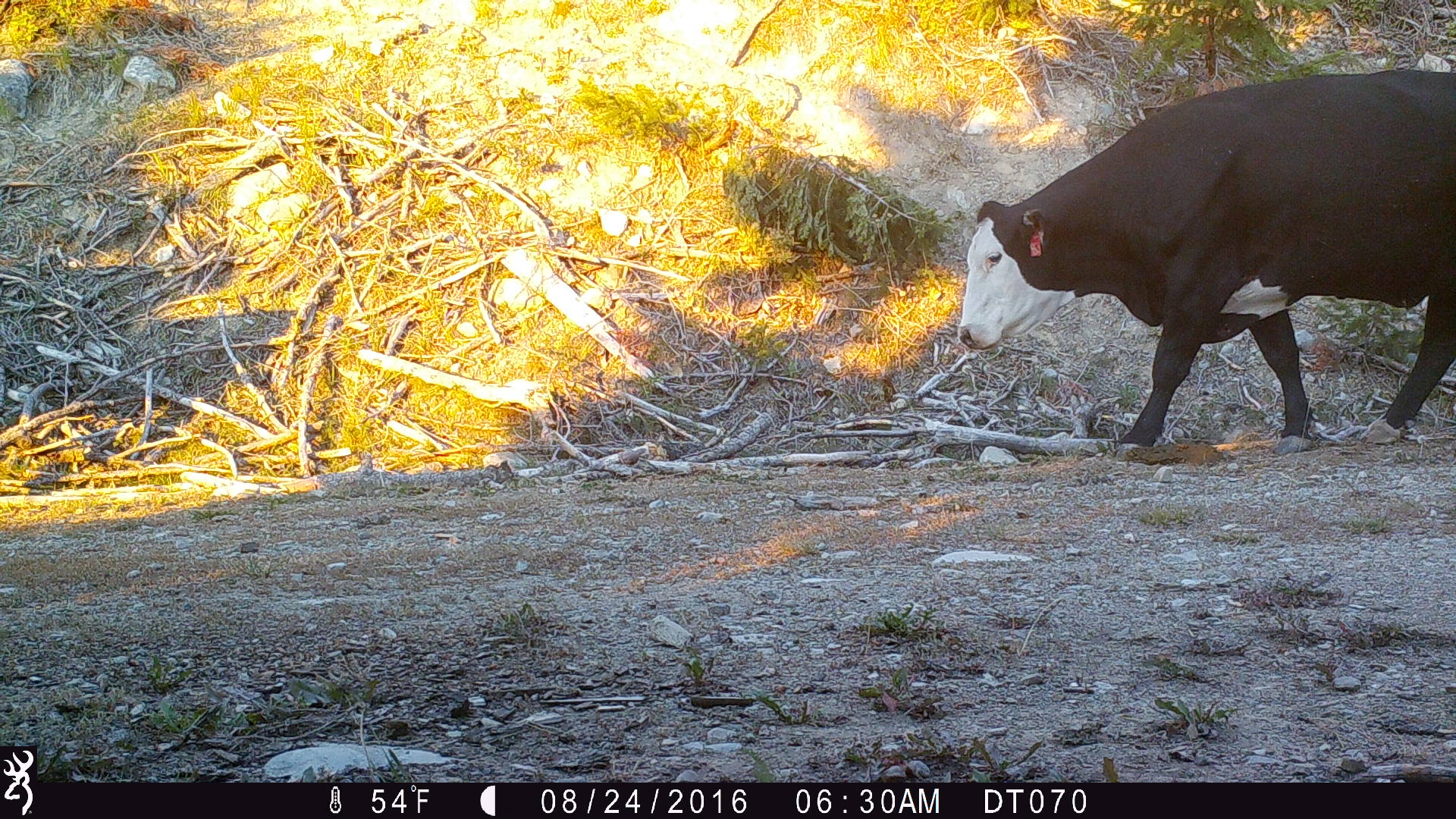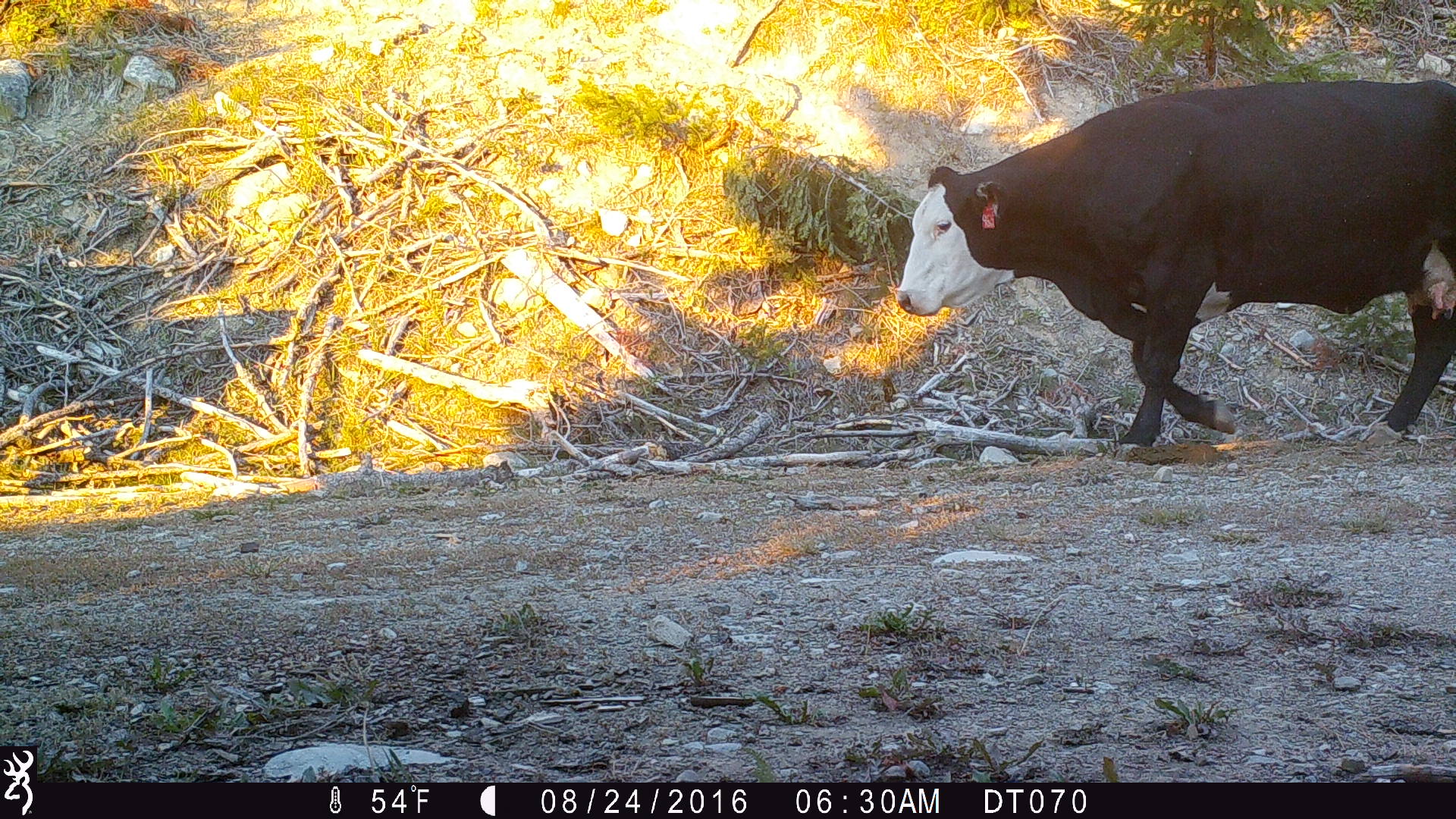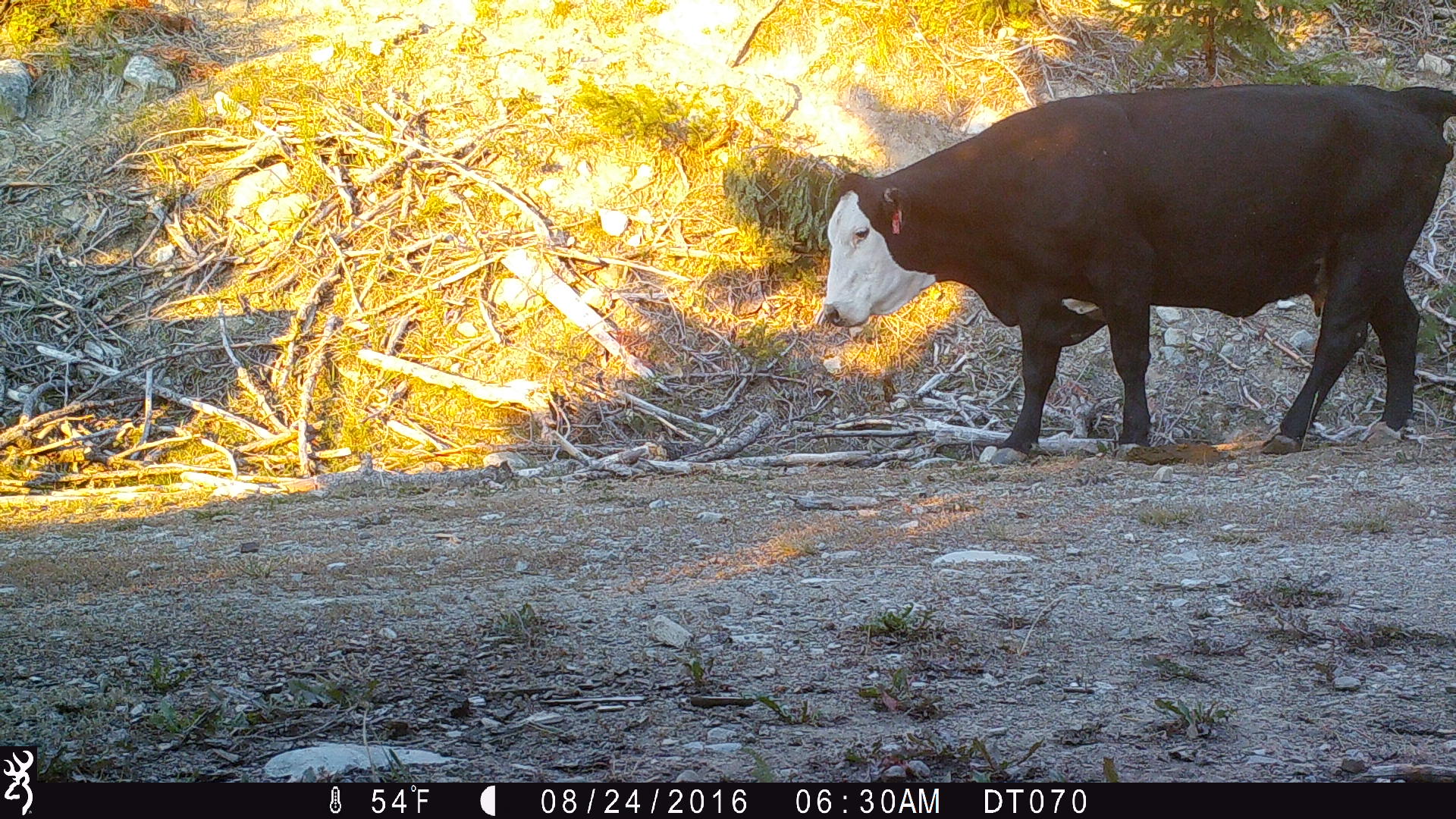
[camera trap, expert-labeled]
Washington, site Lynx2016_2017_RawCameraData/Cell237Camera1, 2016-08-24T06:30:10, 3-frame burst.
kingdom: Animalia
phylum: Chordata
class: Mammalia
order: Artiodactyla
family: Bovidae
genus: Bos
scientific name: Bos taurus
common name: domestic cattle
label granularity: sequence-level